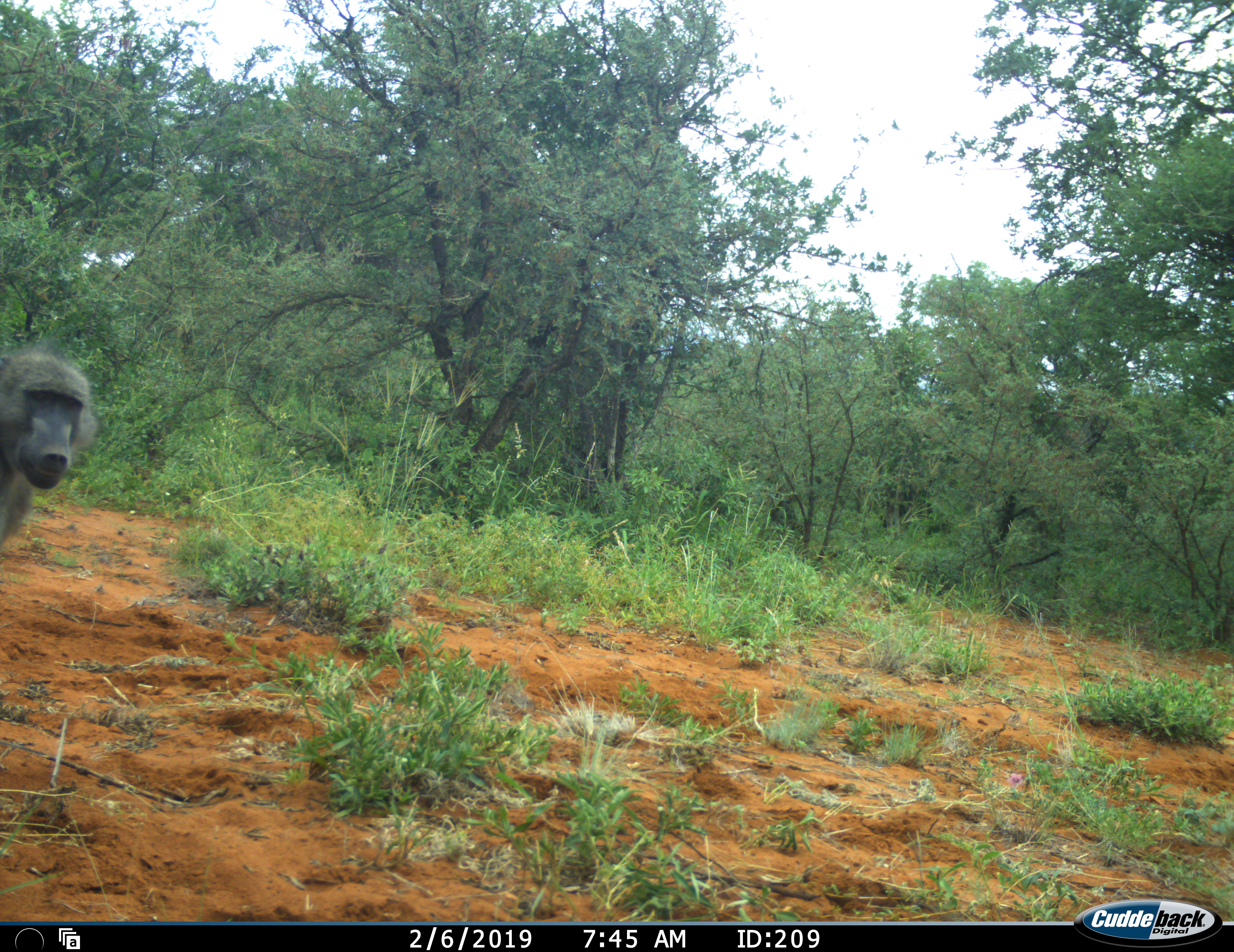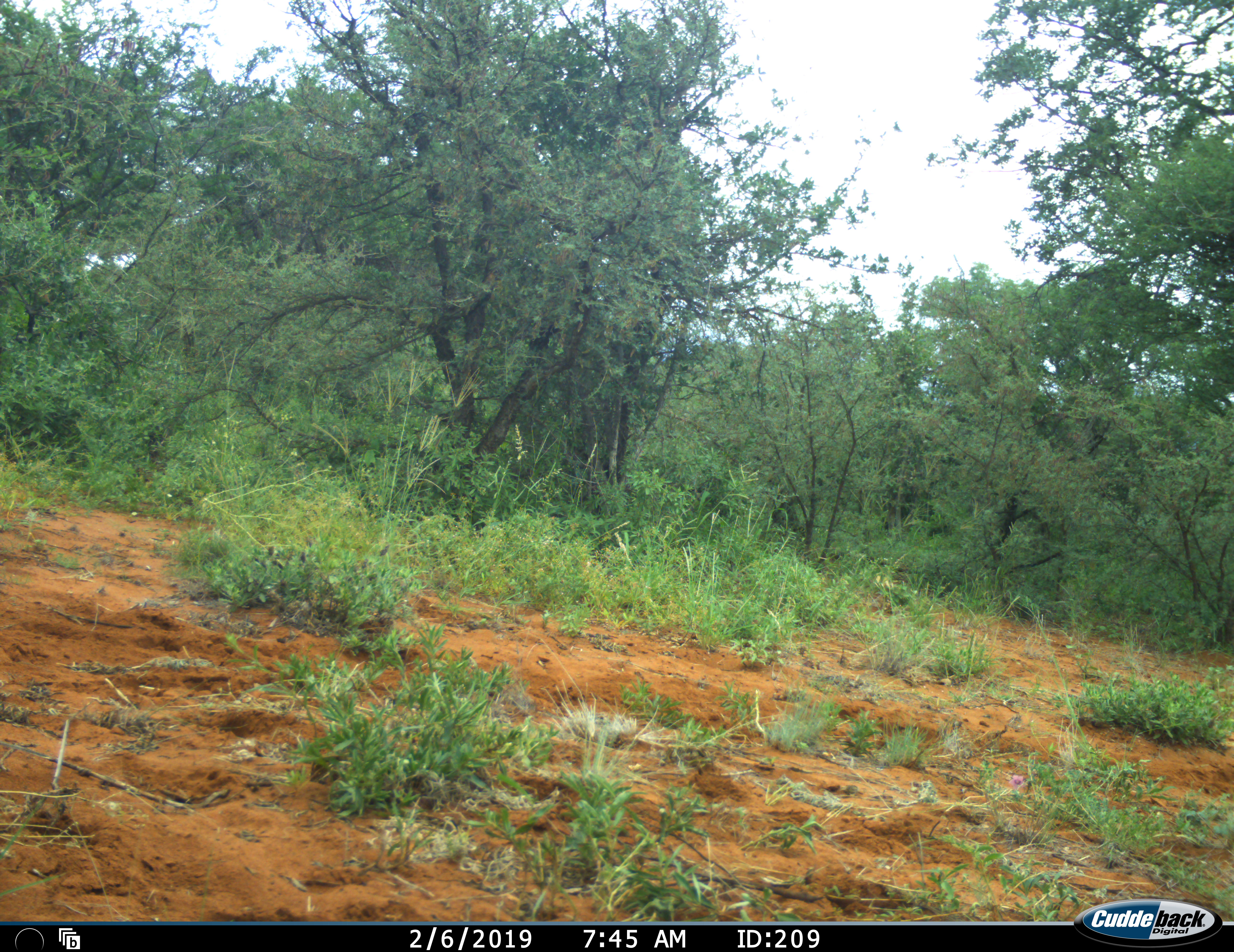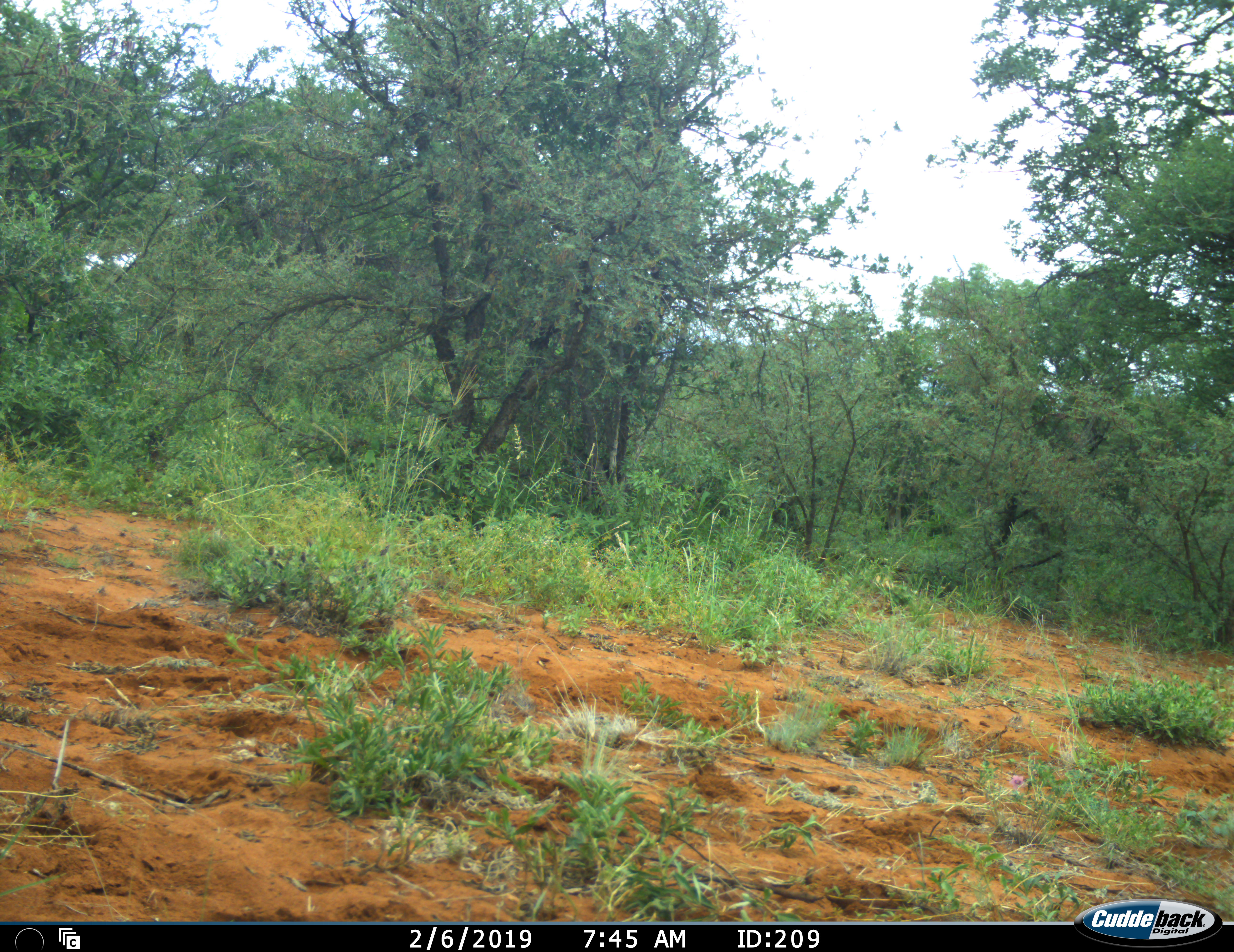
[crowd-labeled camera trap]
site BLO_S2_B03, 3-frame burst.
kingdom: Animalia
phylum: Chordata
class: Mammalia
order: Primates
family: Cercopithecidae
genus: Papio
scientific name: Papio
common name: baboon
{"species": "baboon (Papio)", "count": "1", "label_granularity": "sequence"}